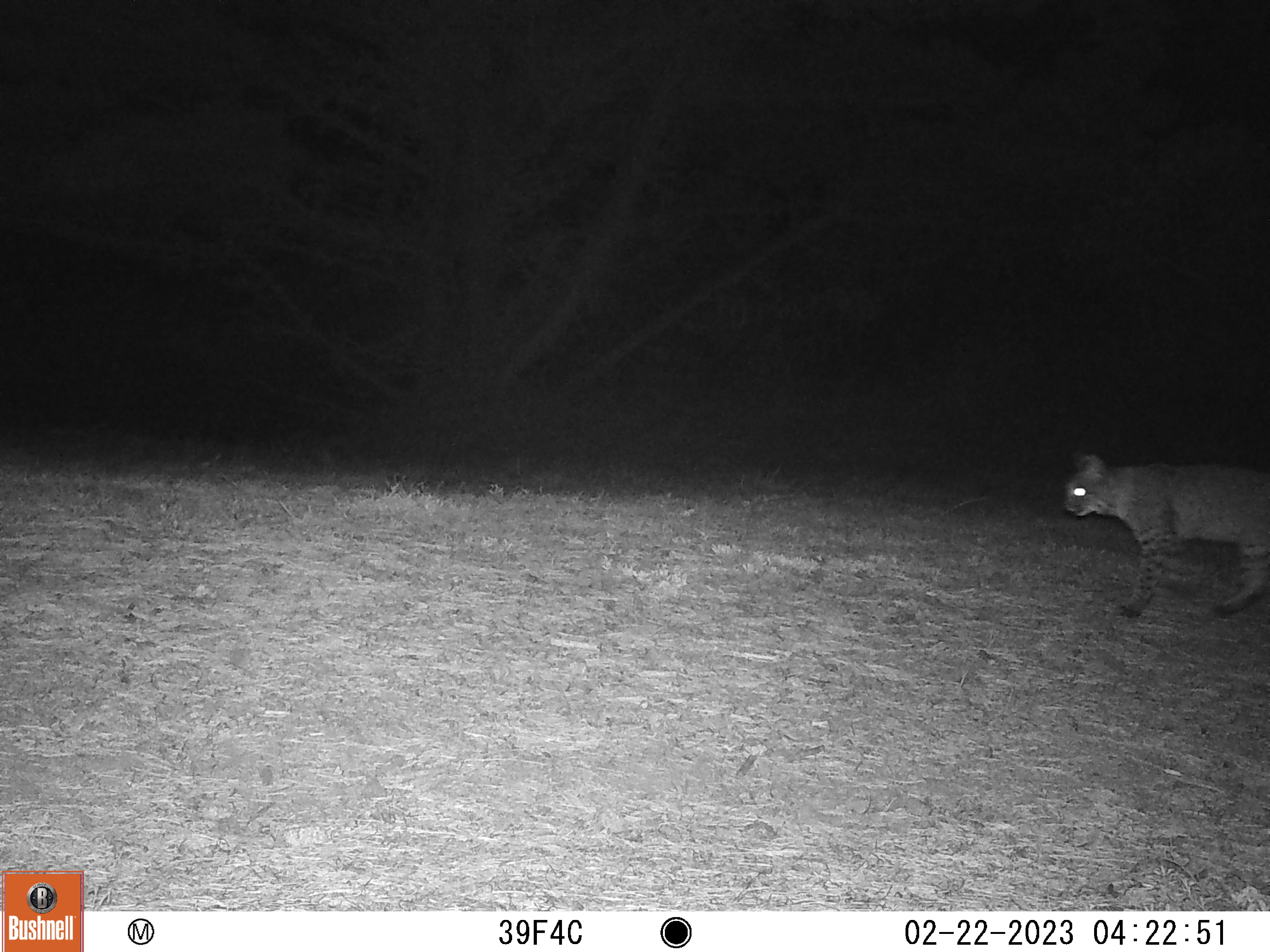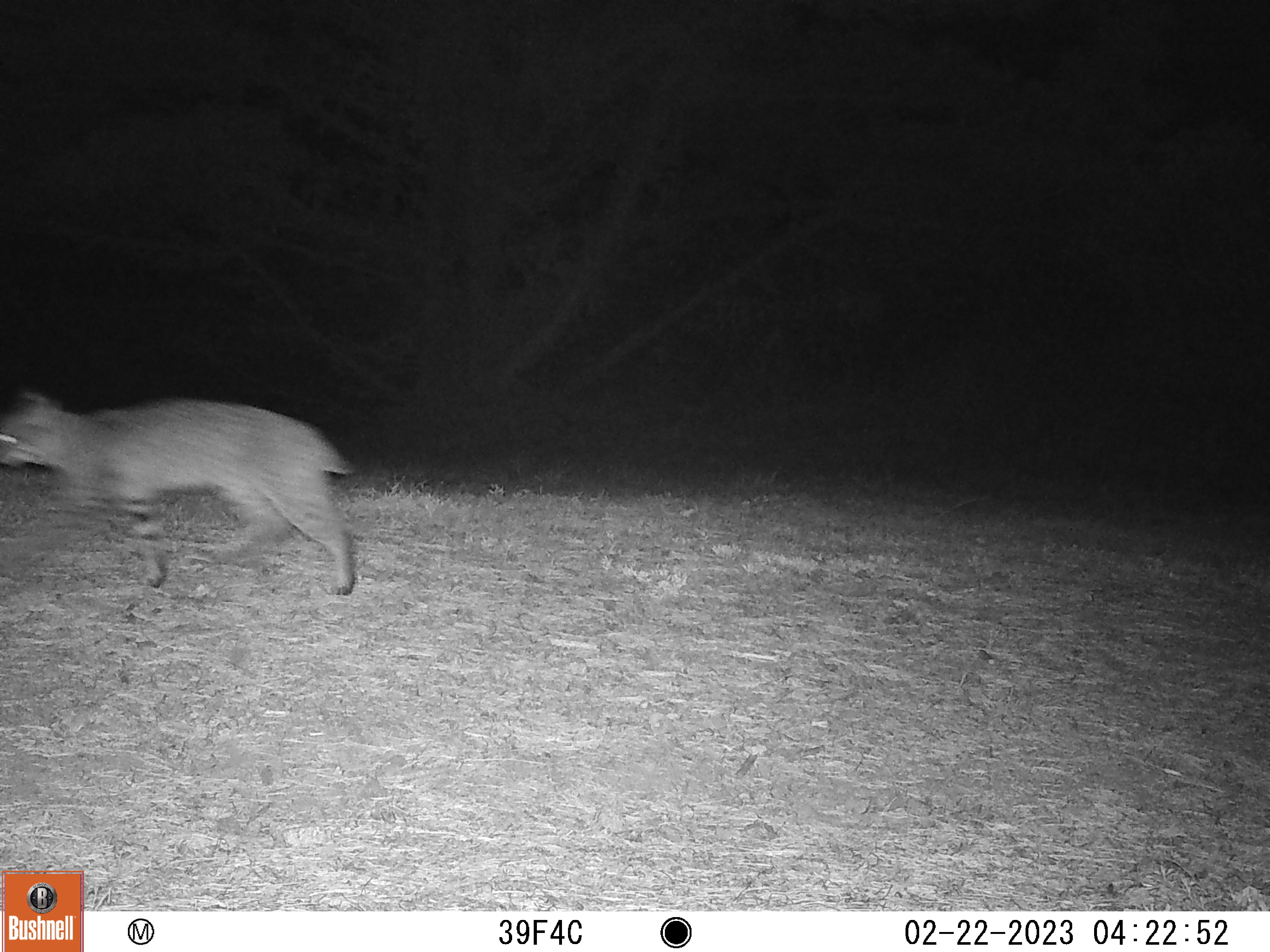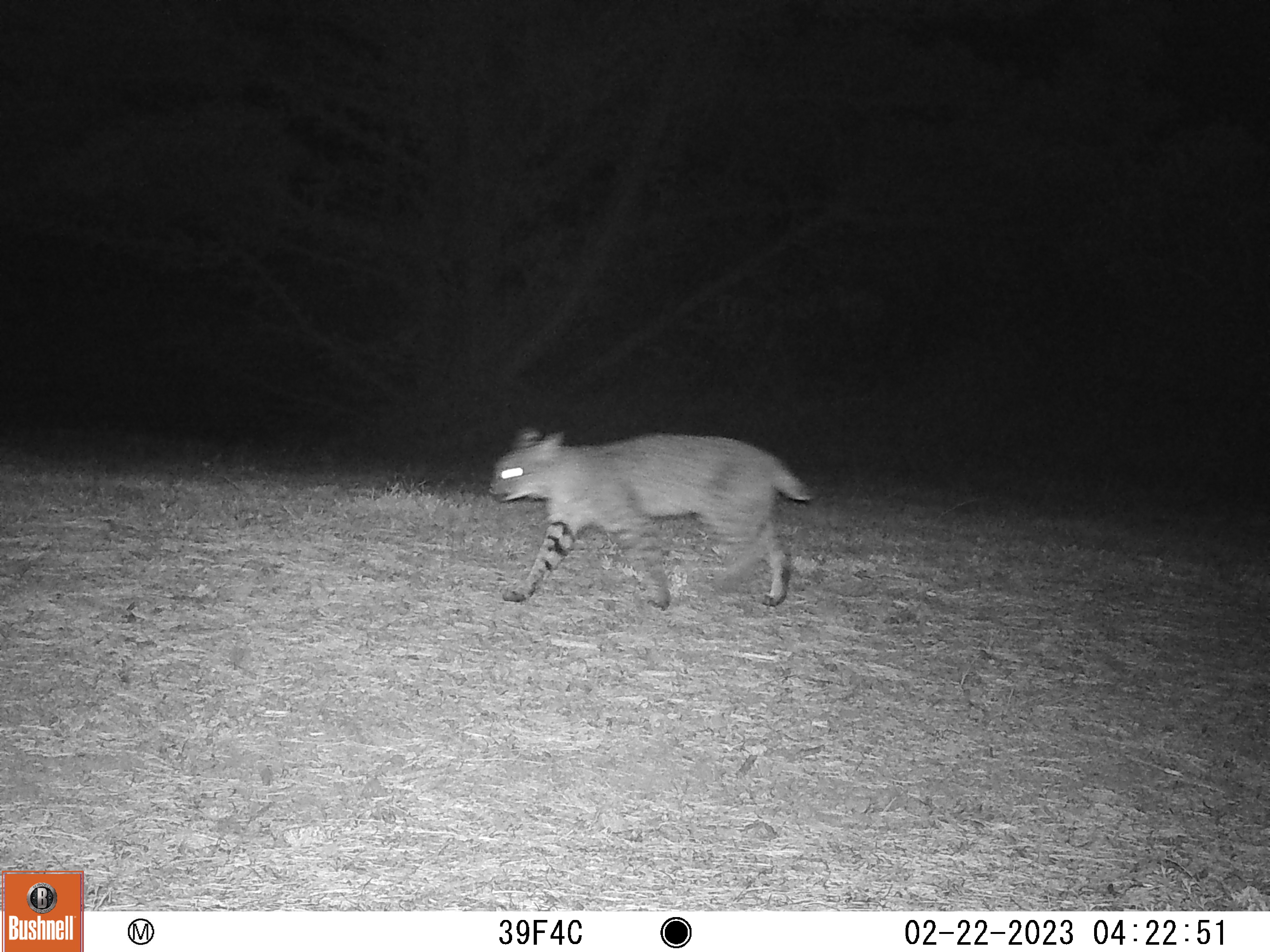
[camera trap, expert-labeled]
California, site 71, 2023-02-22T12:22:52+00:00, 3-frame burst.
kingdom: Animalia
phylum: Chordata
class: Mammalia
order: Carnivora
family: Felidae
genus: Lynx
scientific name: Lynx rufus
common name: bobcat